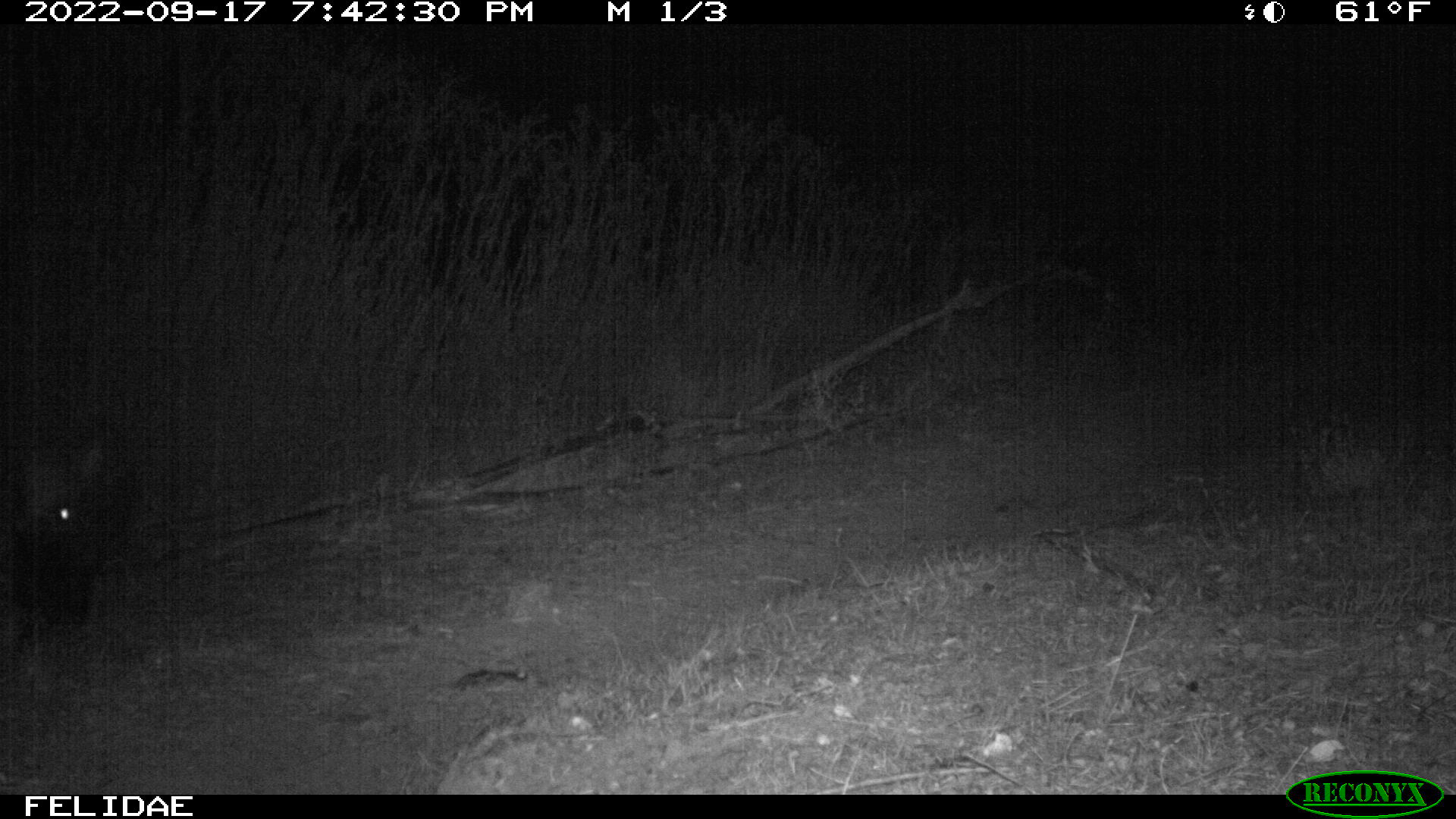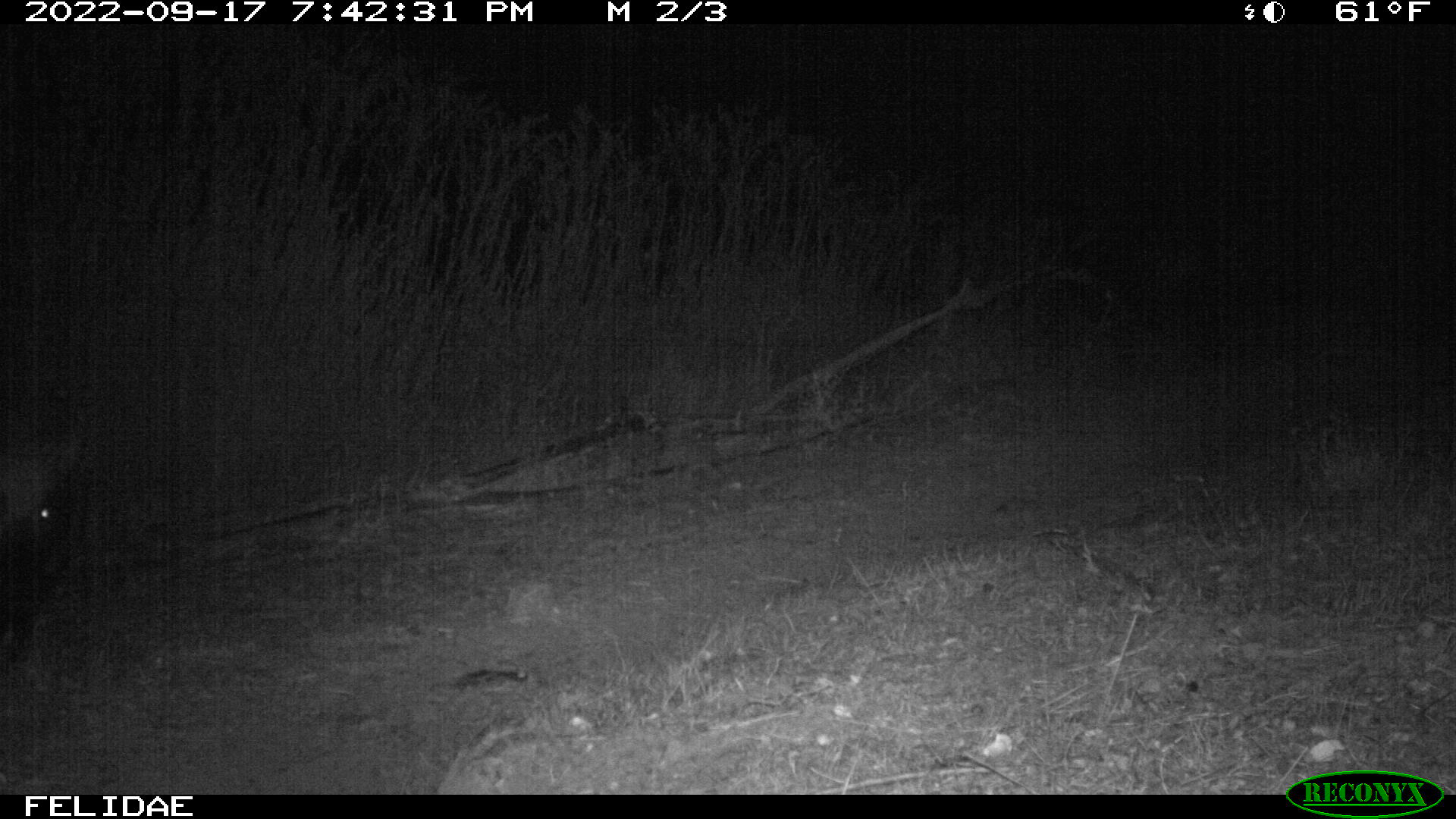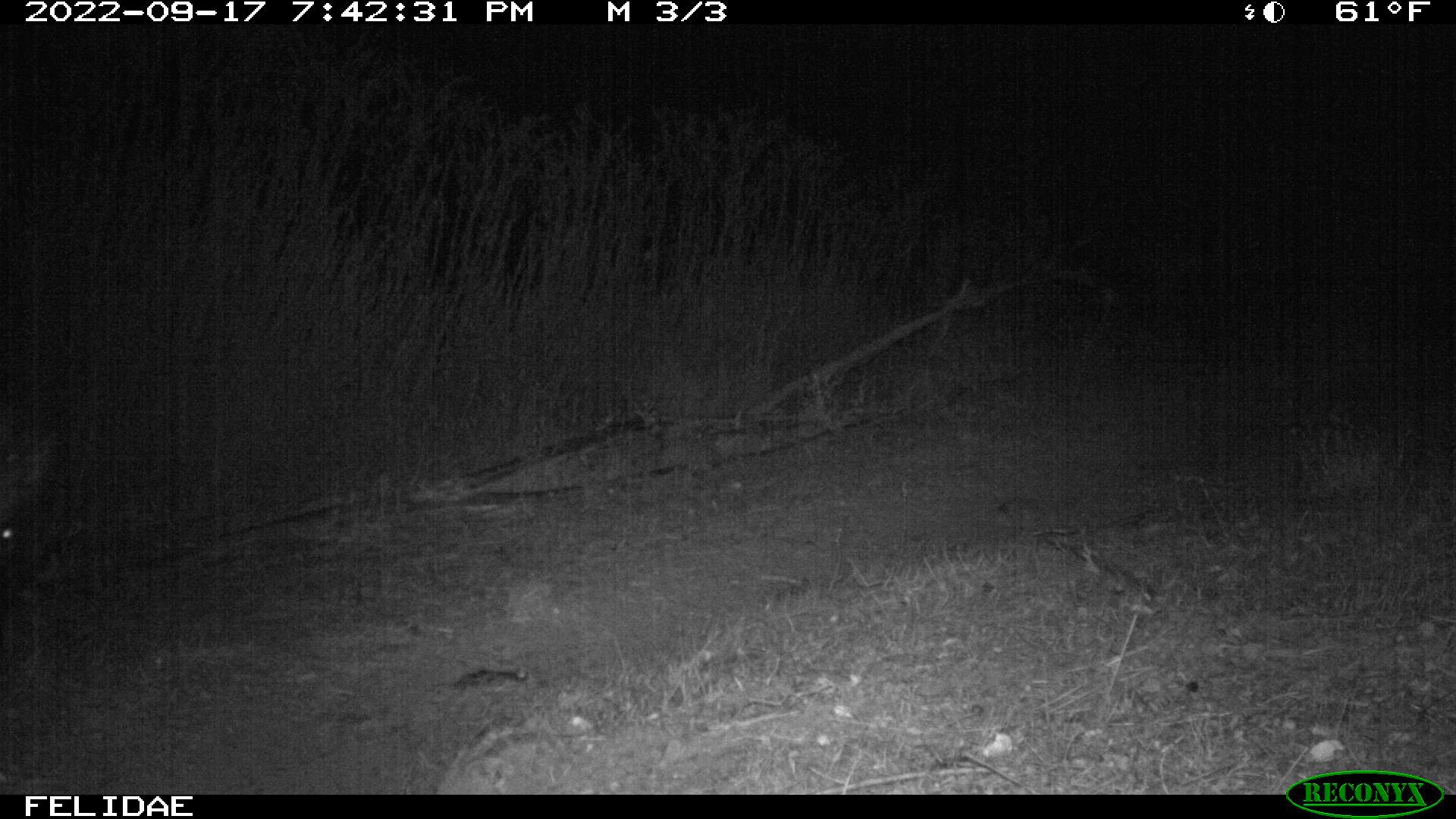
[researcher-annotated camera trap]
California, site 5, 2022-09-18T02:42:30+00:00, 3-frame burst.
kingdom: Animalia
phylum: Chordata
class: Mammalia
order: Artiodactyla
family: Suidae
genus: Sus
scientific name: Sus scrofa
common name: wild boar